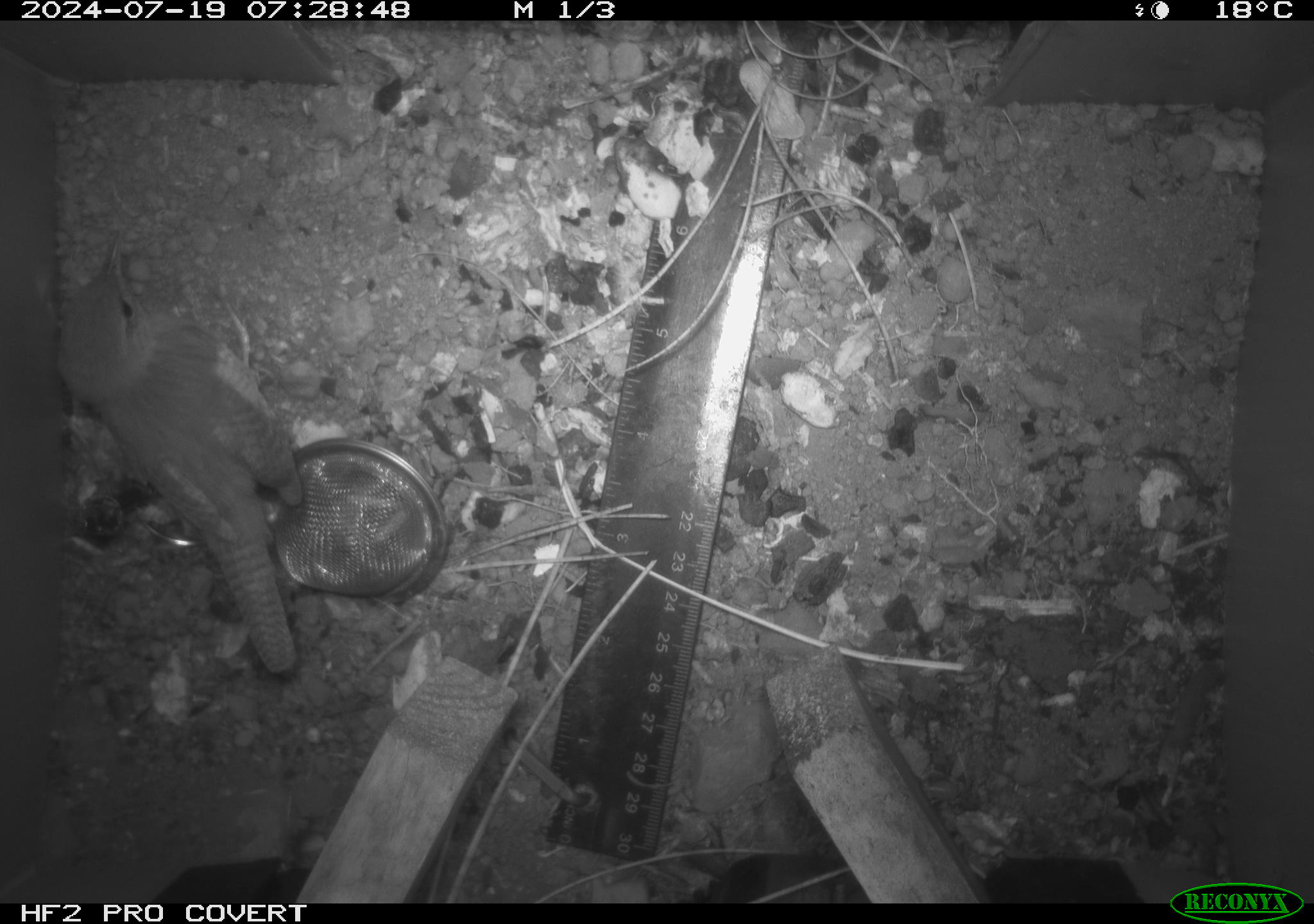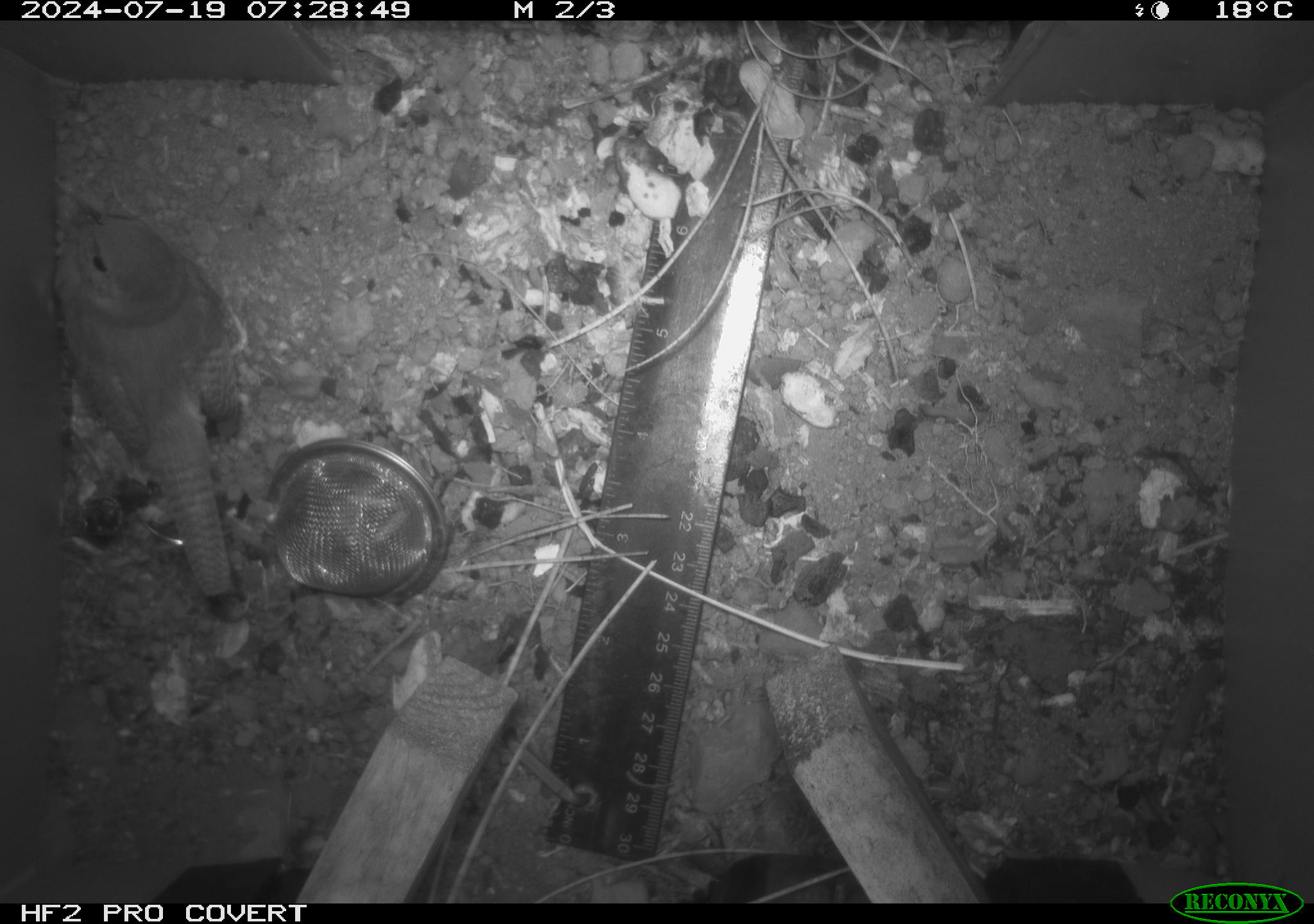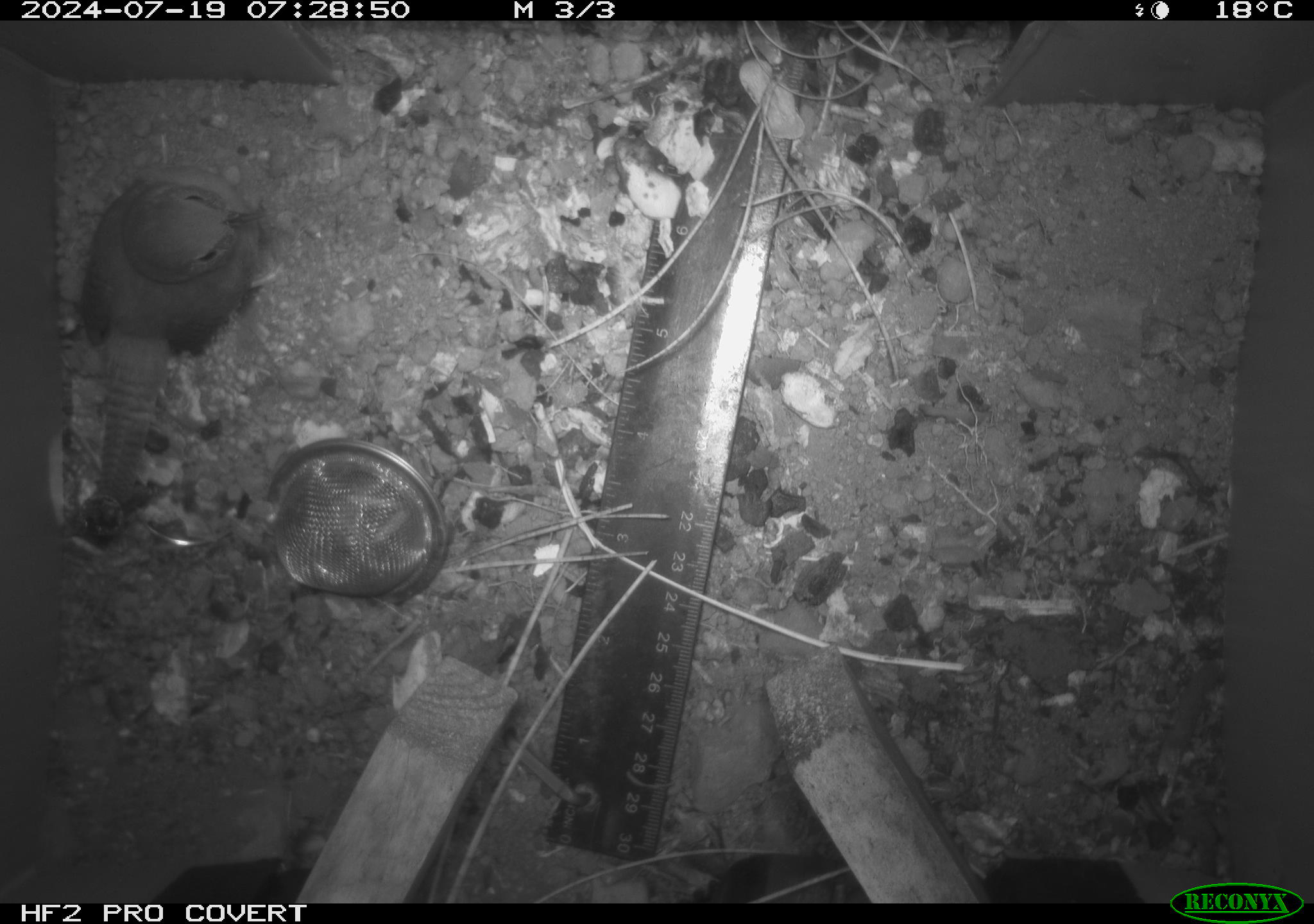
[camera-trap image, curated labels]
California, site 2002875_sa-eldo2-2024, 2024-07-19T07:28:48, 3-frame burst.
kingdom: Animalia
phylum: Chordata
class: Aves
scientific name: Aves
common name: bird